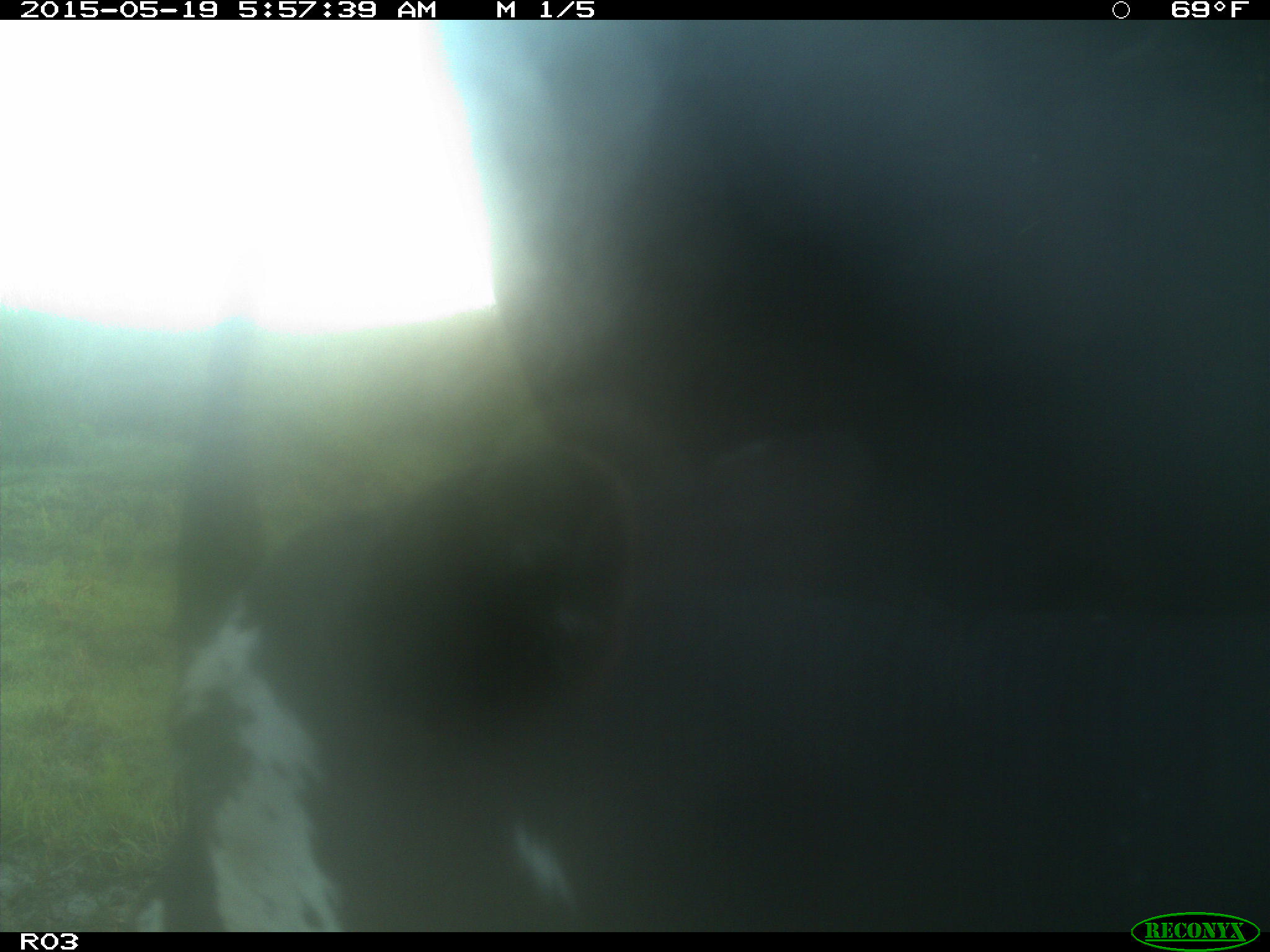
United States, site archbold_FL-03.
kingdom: Animalia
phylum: Chordata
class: Mammalia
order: Artiodactyla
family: Bovidae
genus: Bos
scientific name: Bos taurus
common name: domestic cow